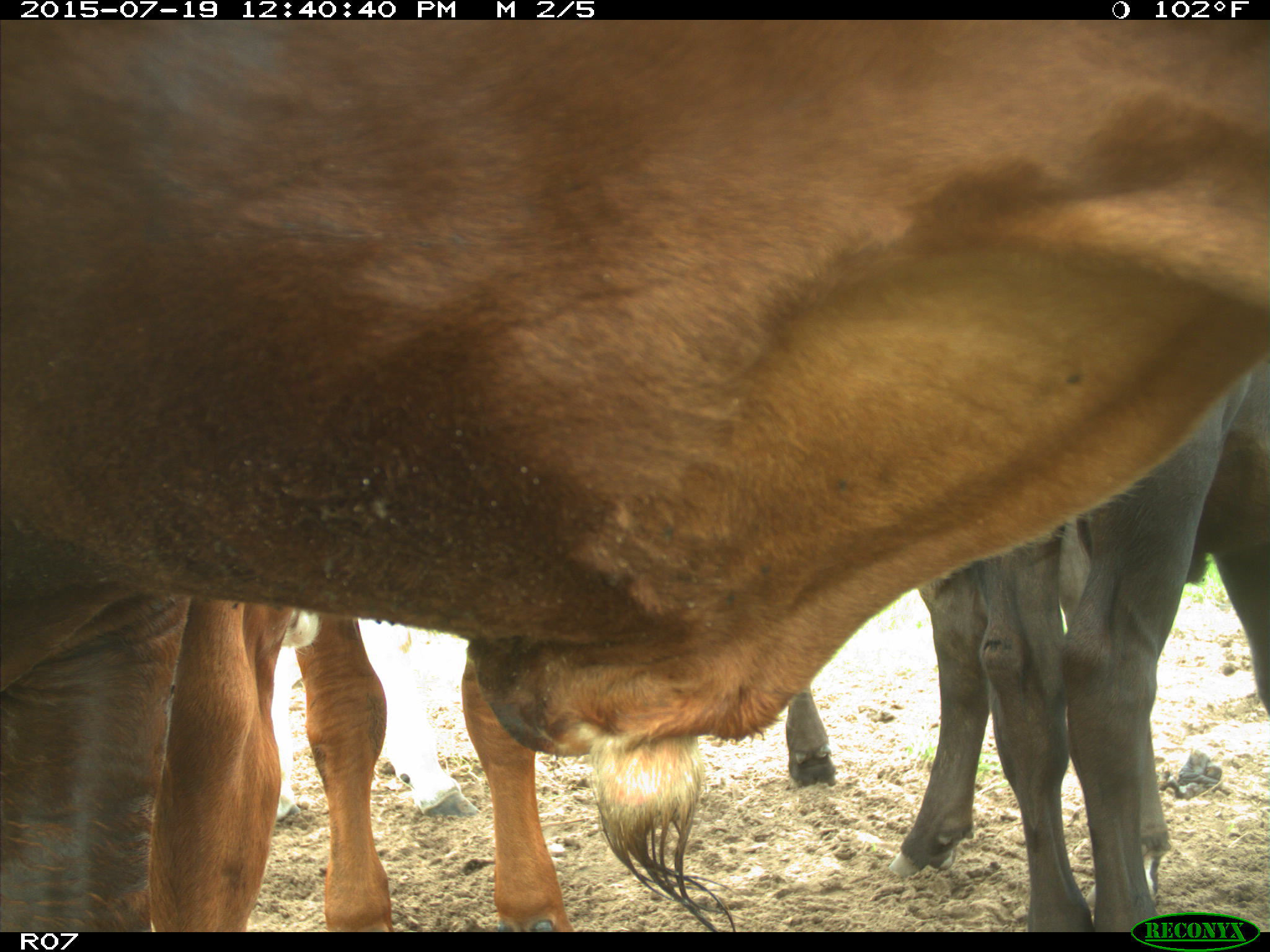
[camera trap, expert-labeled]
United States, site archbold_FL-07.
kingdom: Animalia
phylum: Chordata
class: Mammalia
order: Artiodactyla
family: Bovidae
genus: Bos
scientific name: Bos taurus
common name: domestic cow